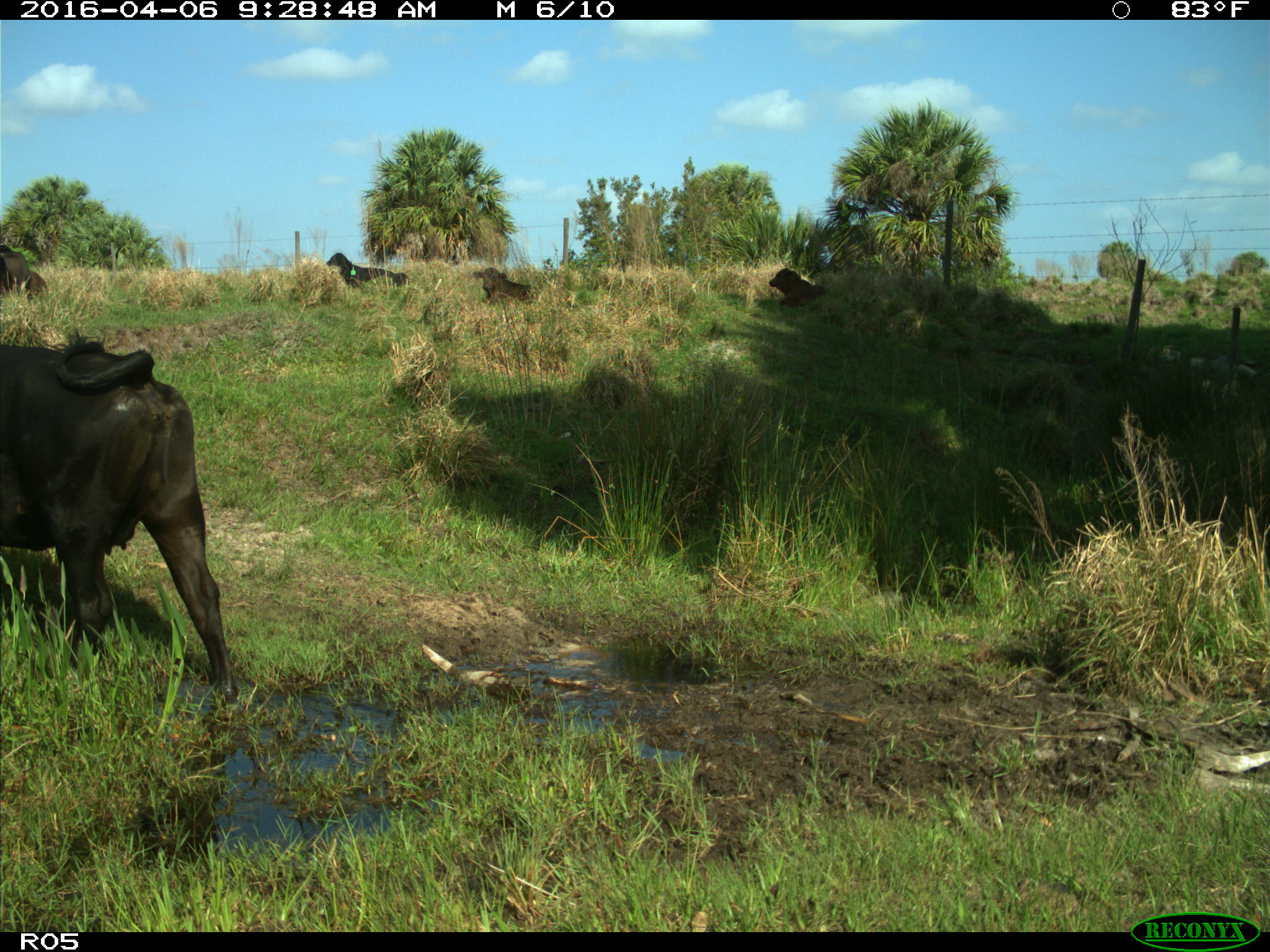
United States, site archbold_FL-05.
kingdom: Animalia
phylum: Chordata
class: Mammalia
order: Artiodactyla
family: Bovidae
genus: Bos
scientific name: Bos taurus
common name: domestic cow